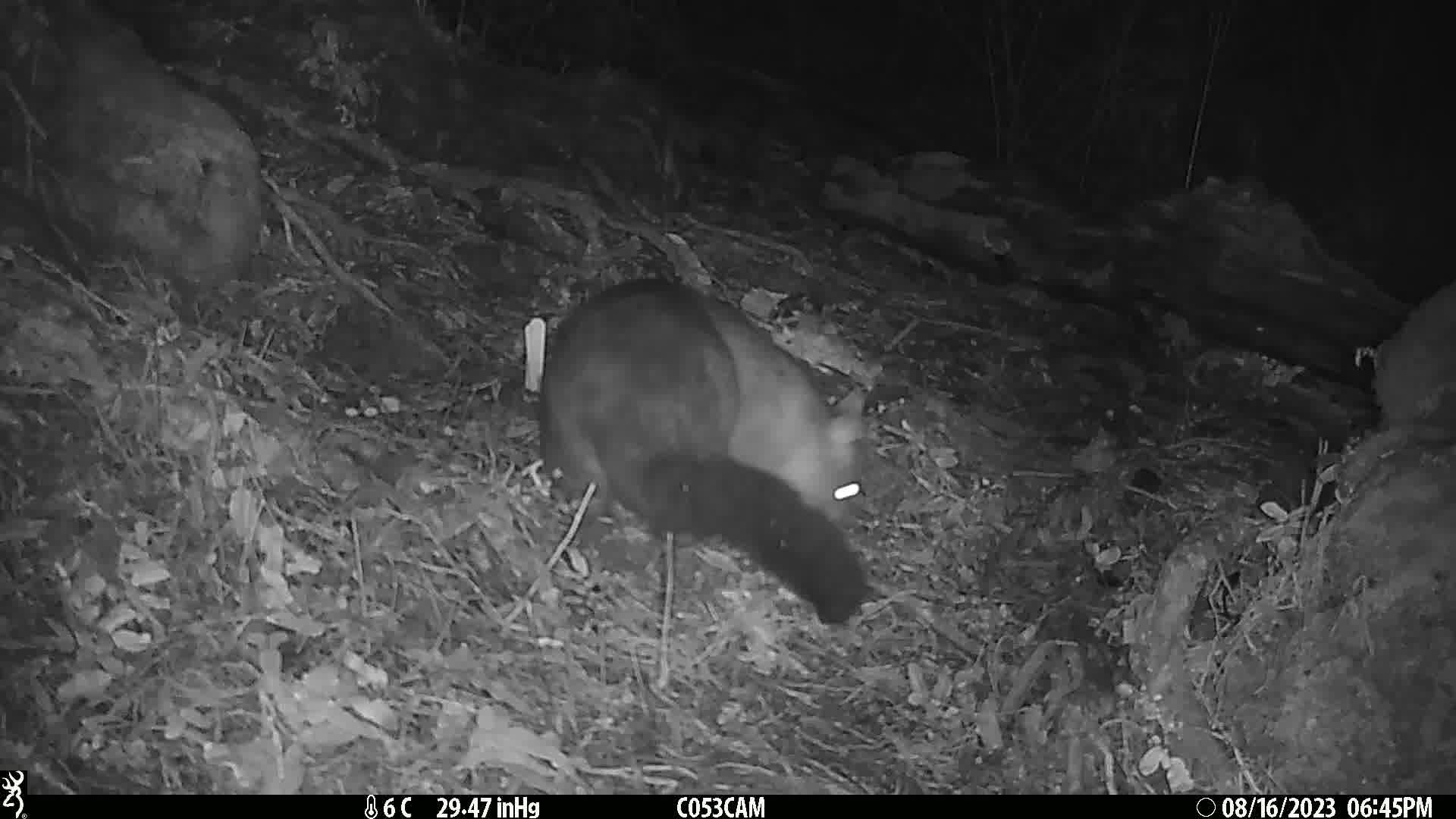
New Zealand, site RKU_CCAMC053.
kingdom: Animalia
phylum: Chordata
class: Mammalia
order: Diprotodontia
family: Phalangeridae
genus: Trichosurus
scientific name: Trichosurus vulpecula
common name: common brushtail possum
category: possum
Possum (common brushtail possum) (Trichosurus vulpecula).